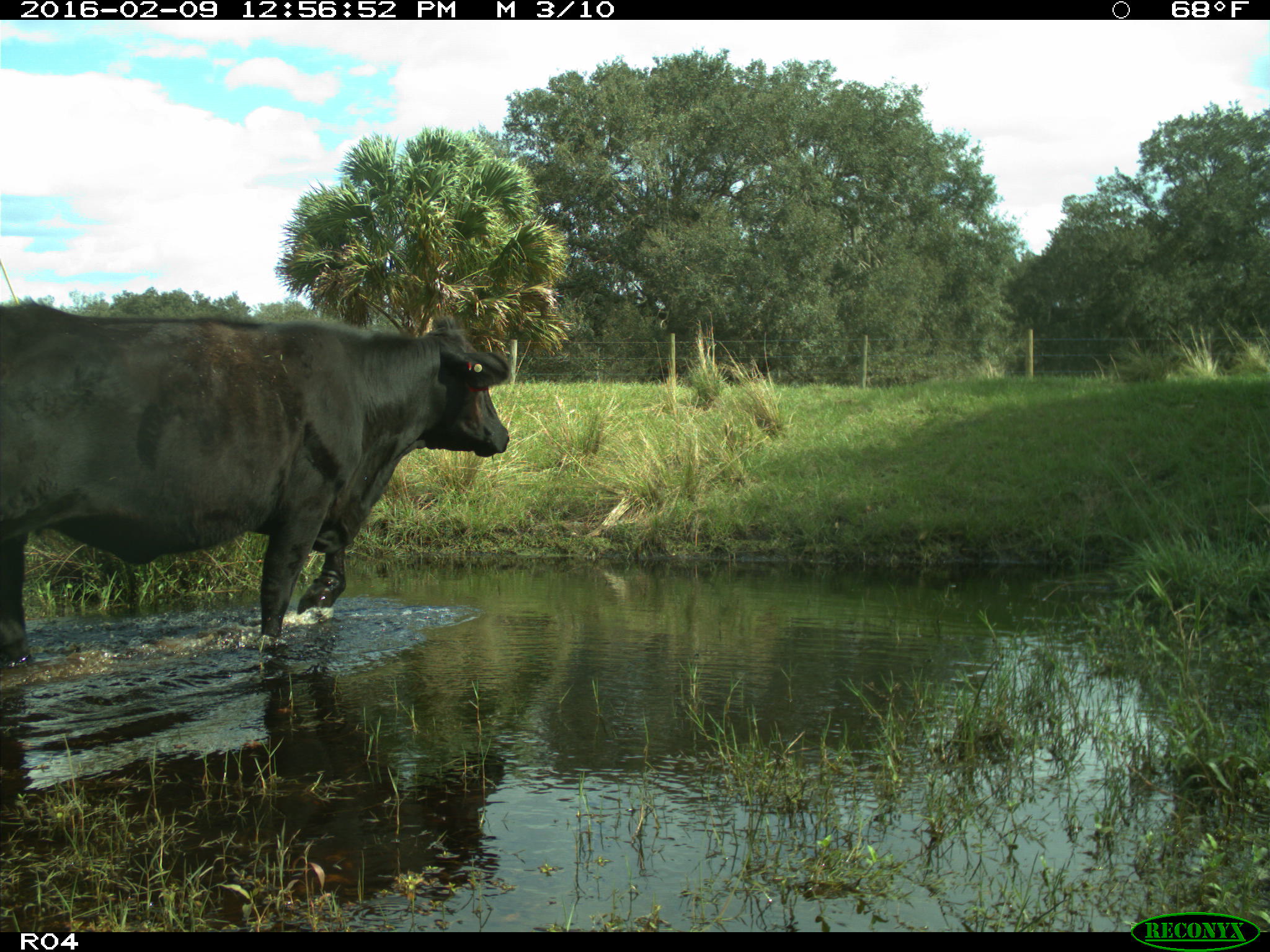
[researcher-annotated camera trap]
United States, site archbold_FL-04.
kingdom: Animalia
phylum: Chordata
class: Mammalia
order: Artiodactyla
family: Bovidae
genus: Bos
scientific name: Bos taurus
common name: domestic cow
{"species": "Bos taurus (domestic cow)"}